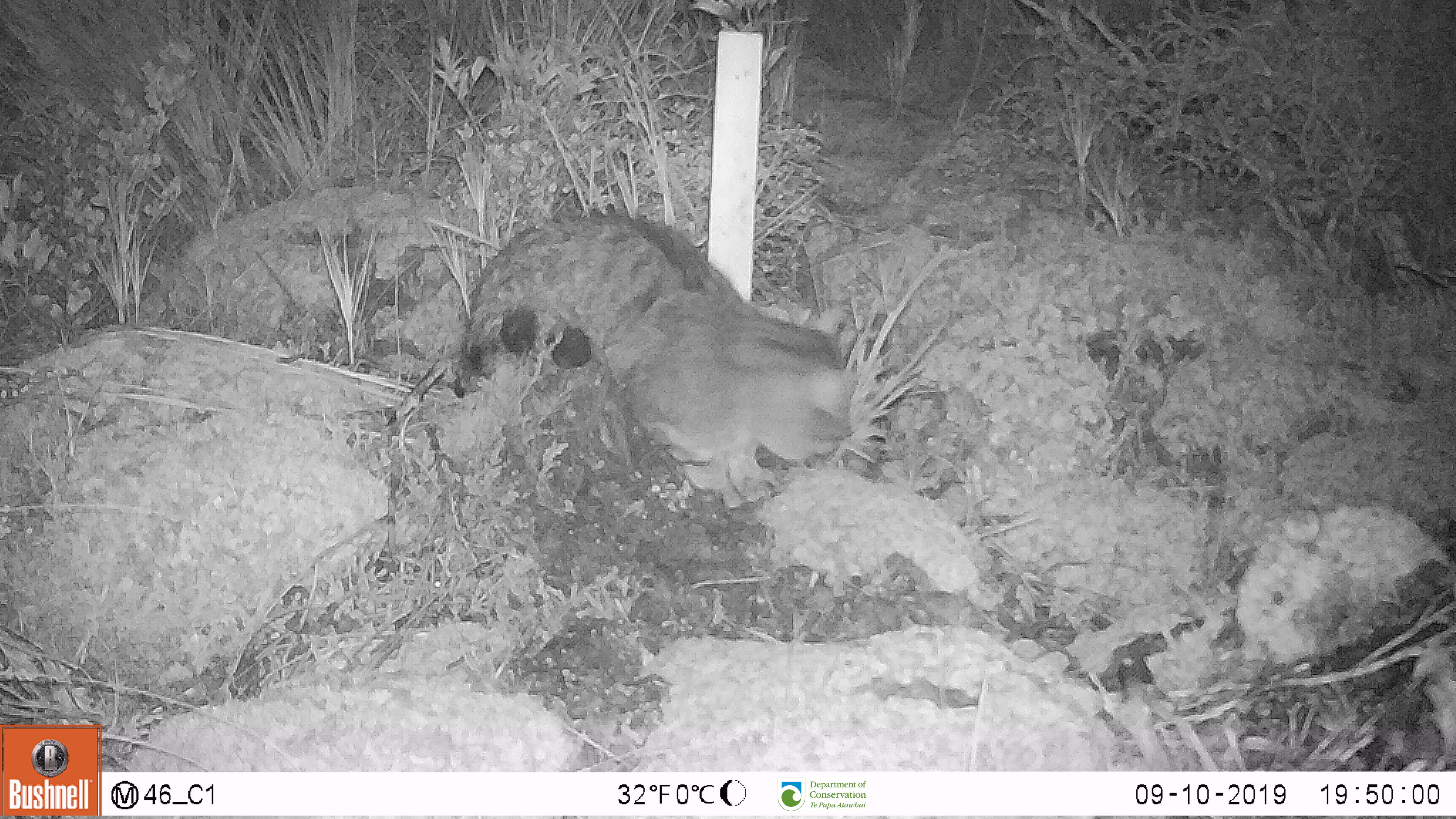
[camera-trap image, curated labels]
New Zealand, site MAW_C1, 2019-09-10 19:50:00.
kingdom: Animalia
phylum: Chordata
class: Mammalia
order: Carnivora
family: Felidae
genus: Felis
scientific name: Felis catus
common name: domestic cat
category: cat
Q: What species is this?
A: Cat (domestic cat) (Felis catus).